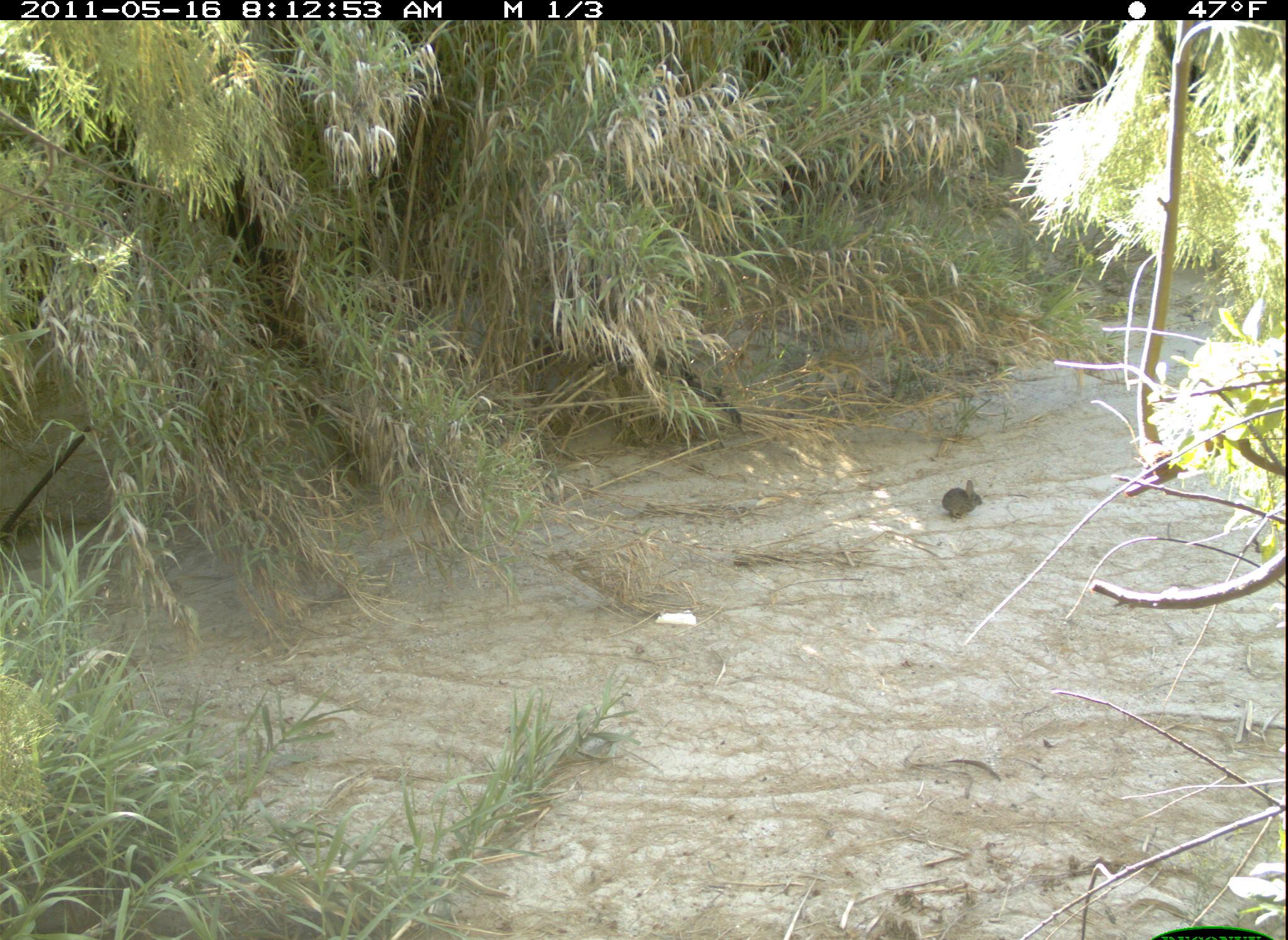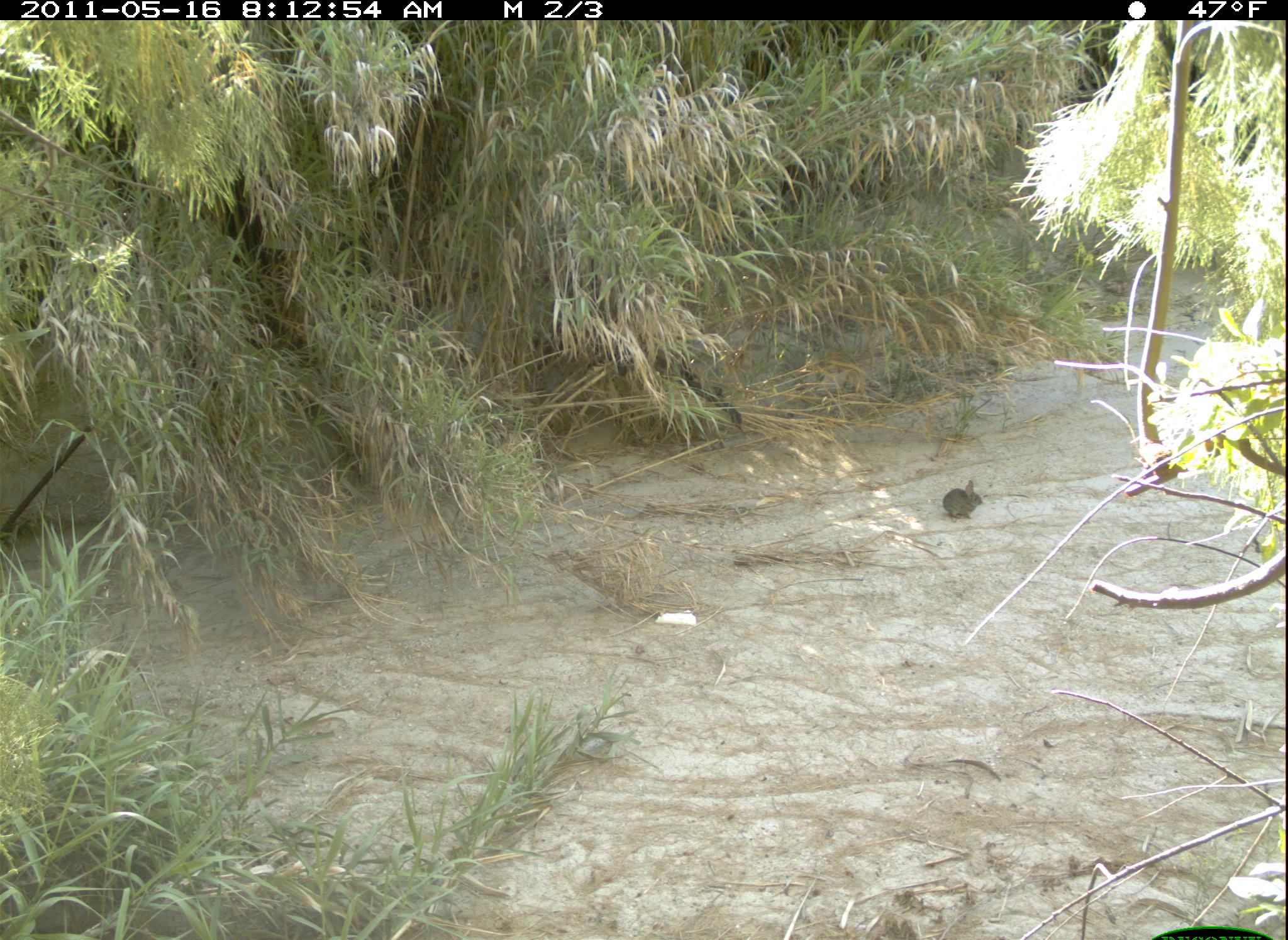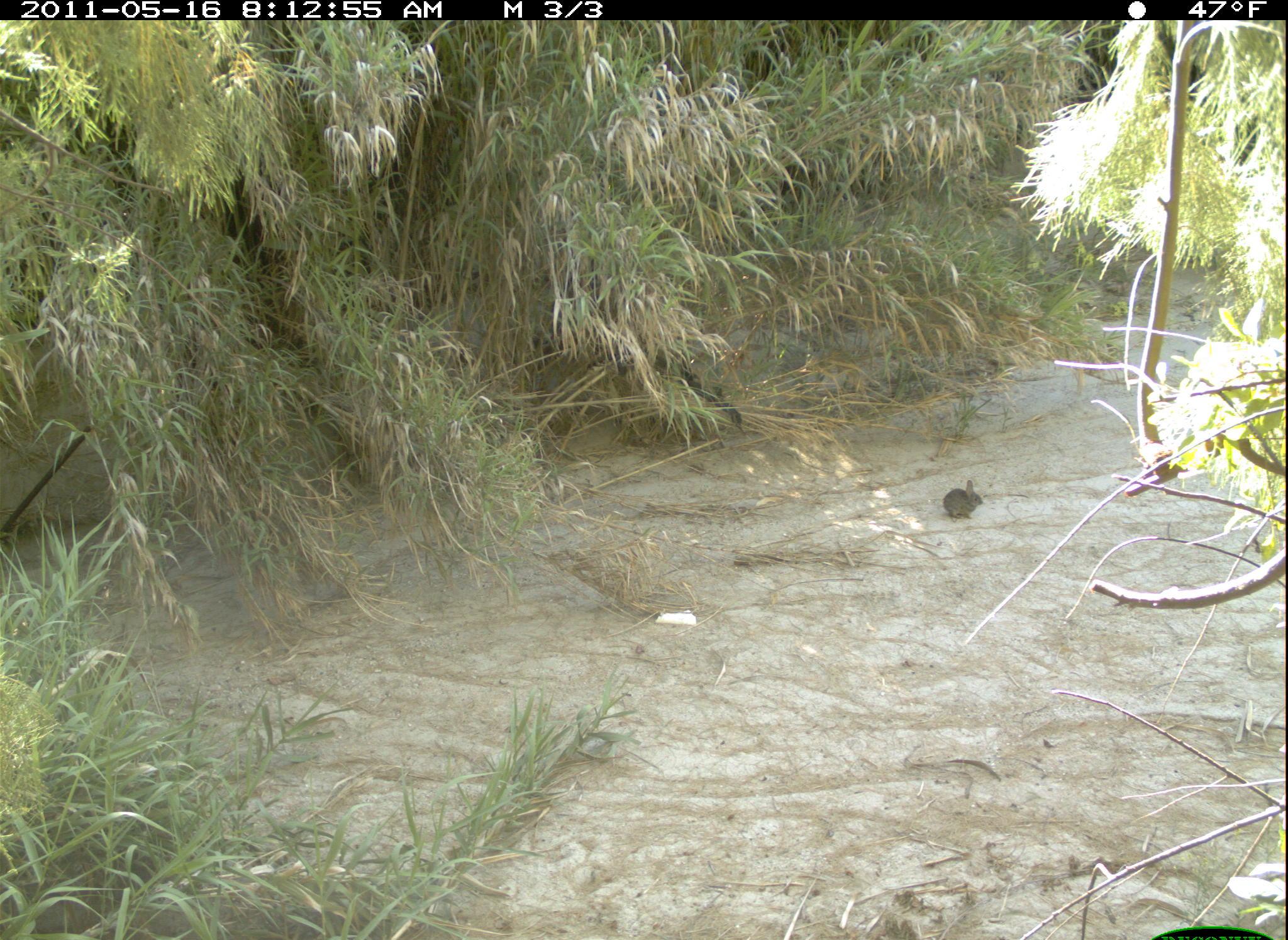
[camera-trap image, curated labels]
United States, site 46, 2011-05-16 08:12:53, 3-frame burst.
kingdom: Animalia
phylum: Chordata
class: Mammalia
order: Lagomorpha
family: Leporidae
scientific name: Leporidae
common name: rabbits and hares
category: rabbit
Rabbit (rabbits and hares) (Leporidae).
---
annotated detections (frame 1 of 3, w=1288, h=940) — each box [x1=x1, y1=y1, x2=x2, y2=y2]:
rabbit: [x1=929, y1=464, x2=1006, y2=564]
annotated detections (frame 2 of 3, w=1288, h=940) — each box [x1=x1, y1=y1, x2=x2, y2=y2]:
rabbit: [x1=931, y1=477, x2=990, y2=528]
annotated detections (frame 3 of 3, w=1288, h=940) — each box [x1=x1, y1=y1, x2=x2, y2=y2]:
rabbit: [x1=934, y1=472, x2=993, y2=532]